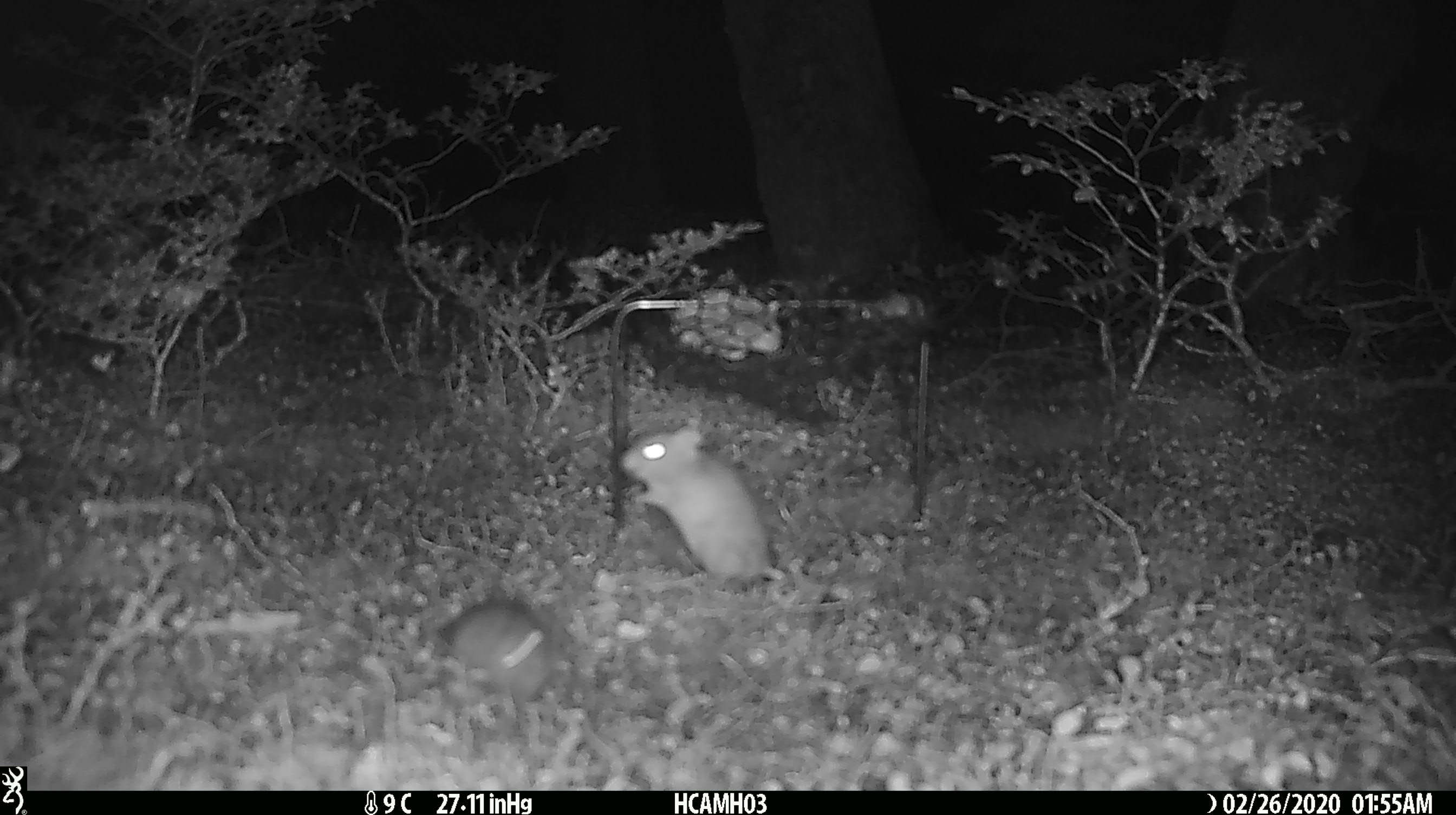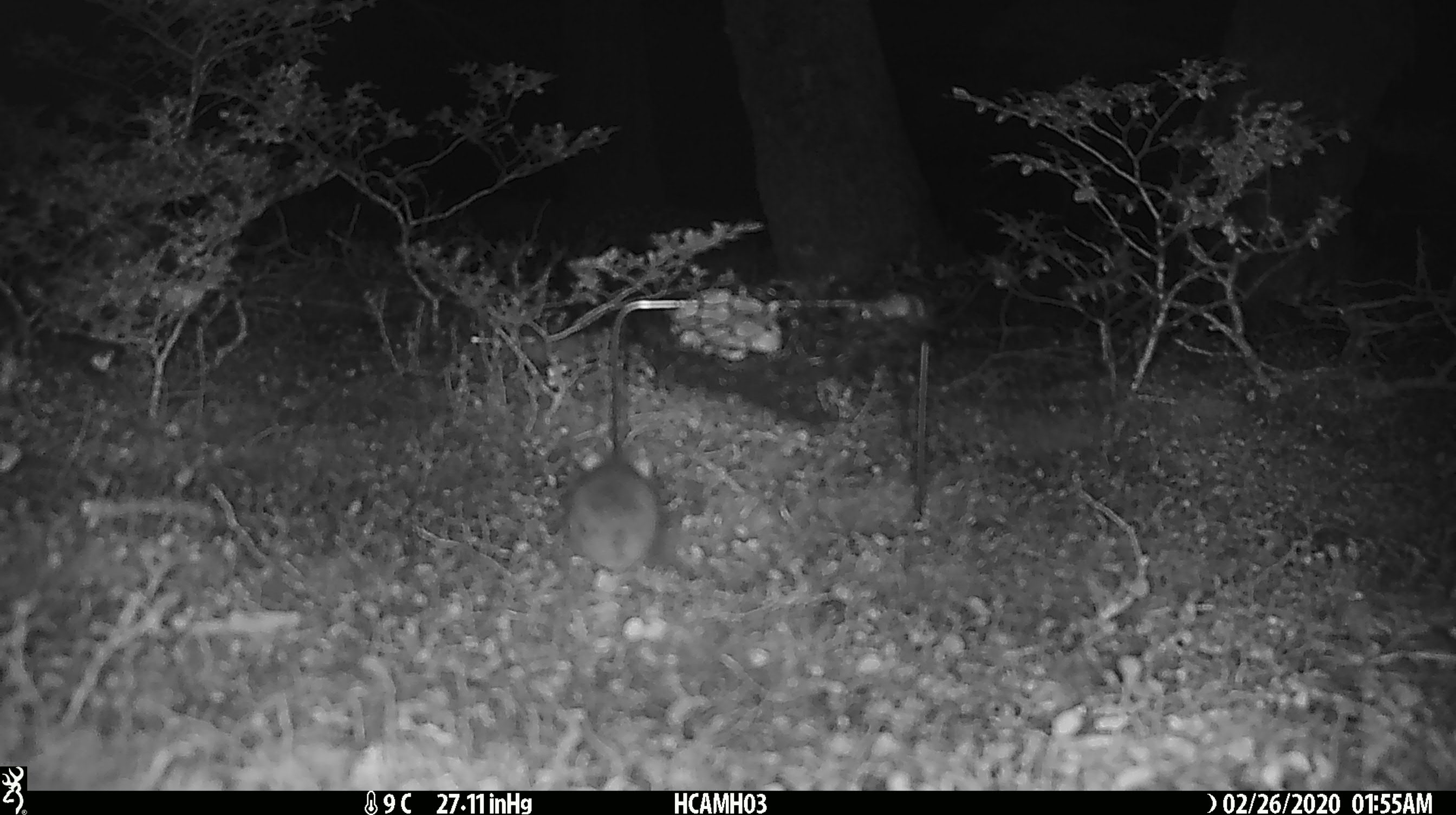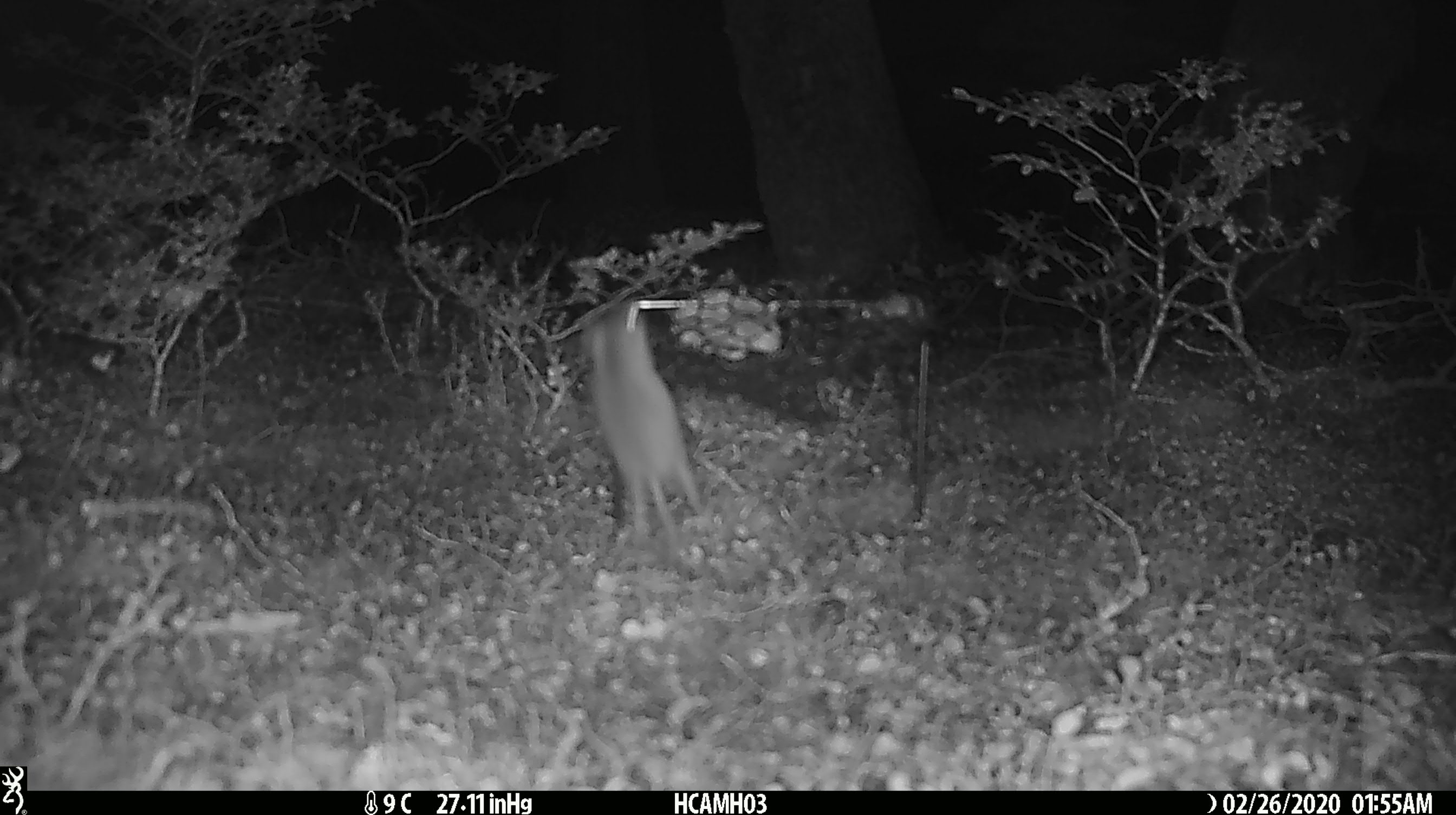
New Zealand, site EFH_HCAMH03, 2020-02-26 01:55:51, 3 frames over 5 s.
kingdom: Animalia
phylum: Chordata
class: Mammalia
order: Rodentia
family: Muridae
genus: Mus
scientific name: Mus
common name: mouse